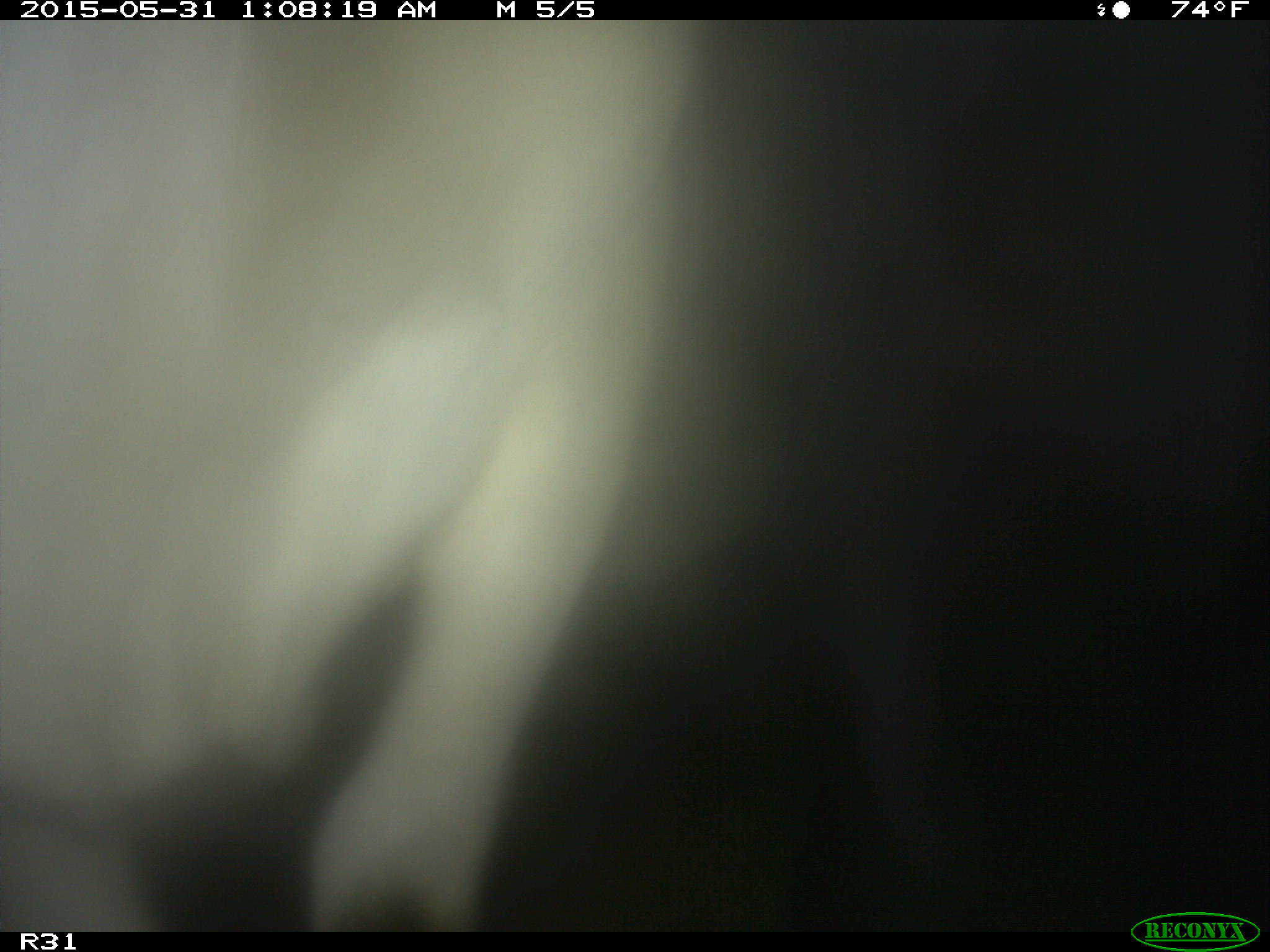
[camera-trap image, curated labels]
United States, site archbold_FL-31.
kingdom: Animalia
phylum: Chordata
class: Mammalia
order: Artiodactyla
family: Bovidae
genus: Bos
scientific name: Bos taurus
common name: domestic cow